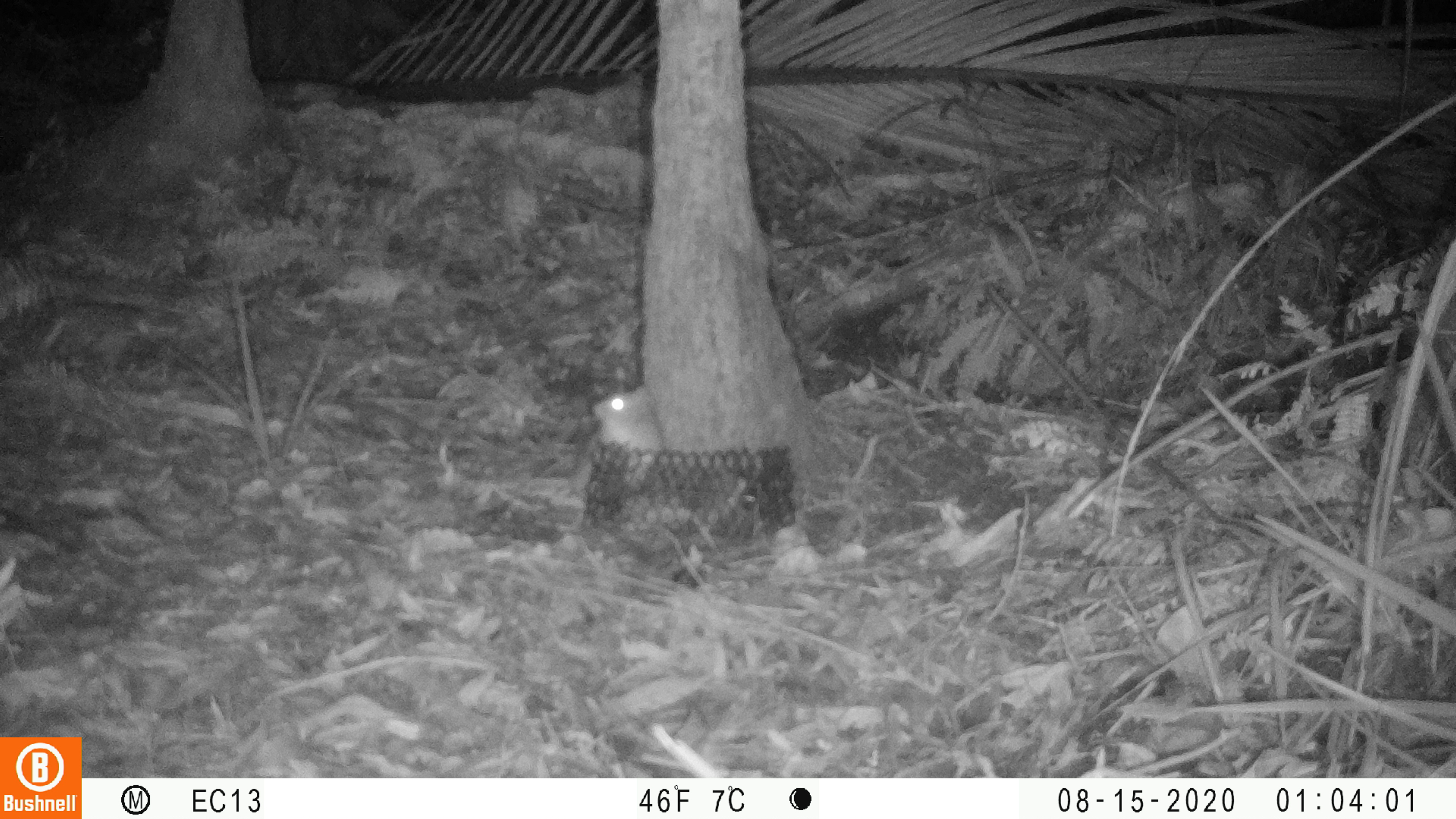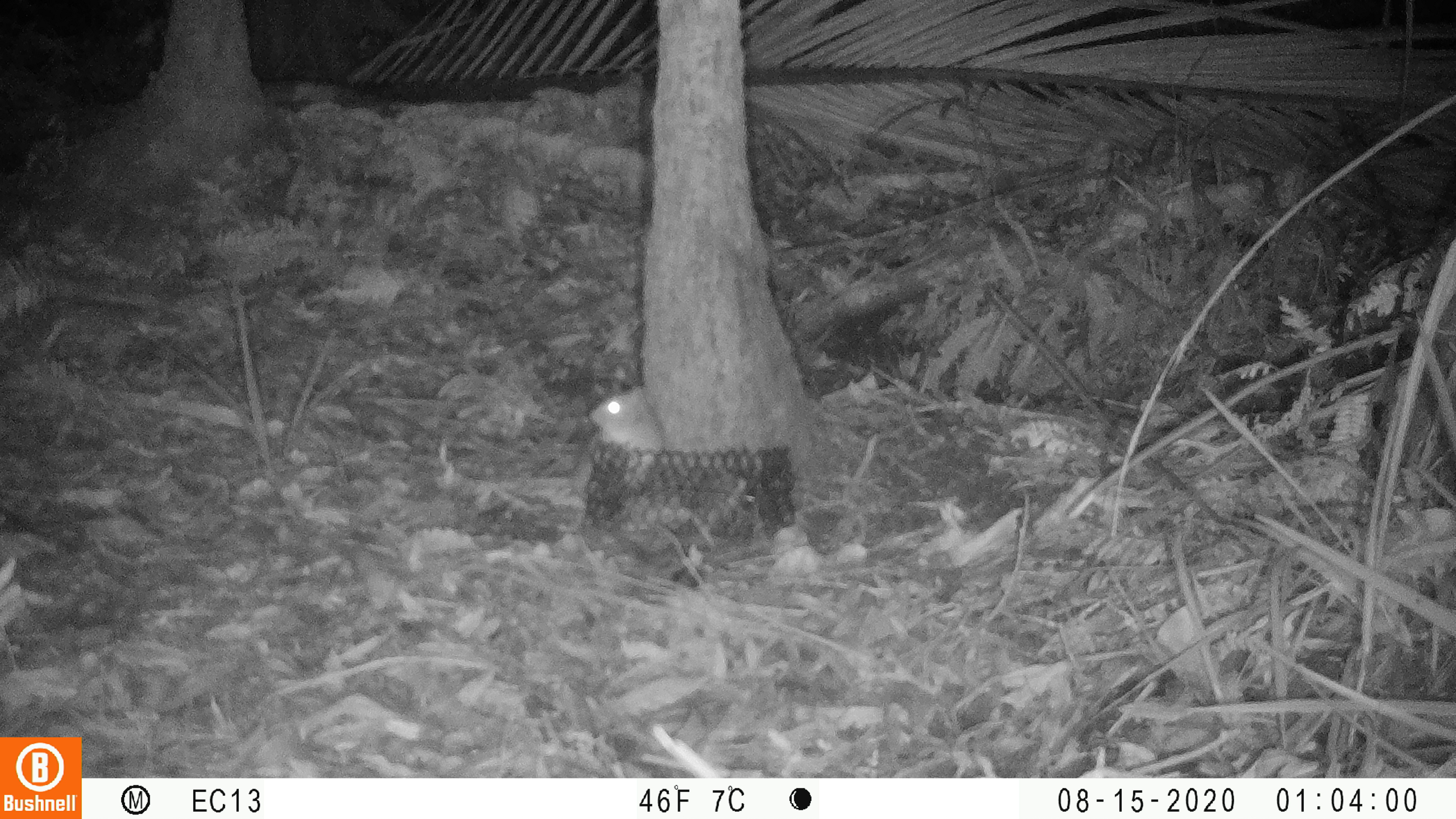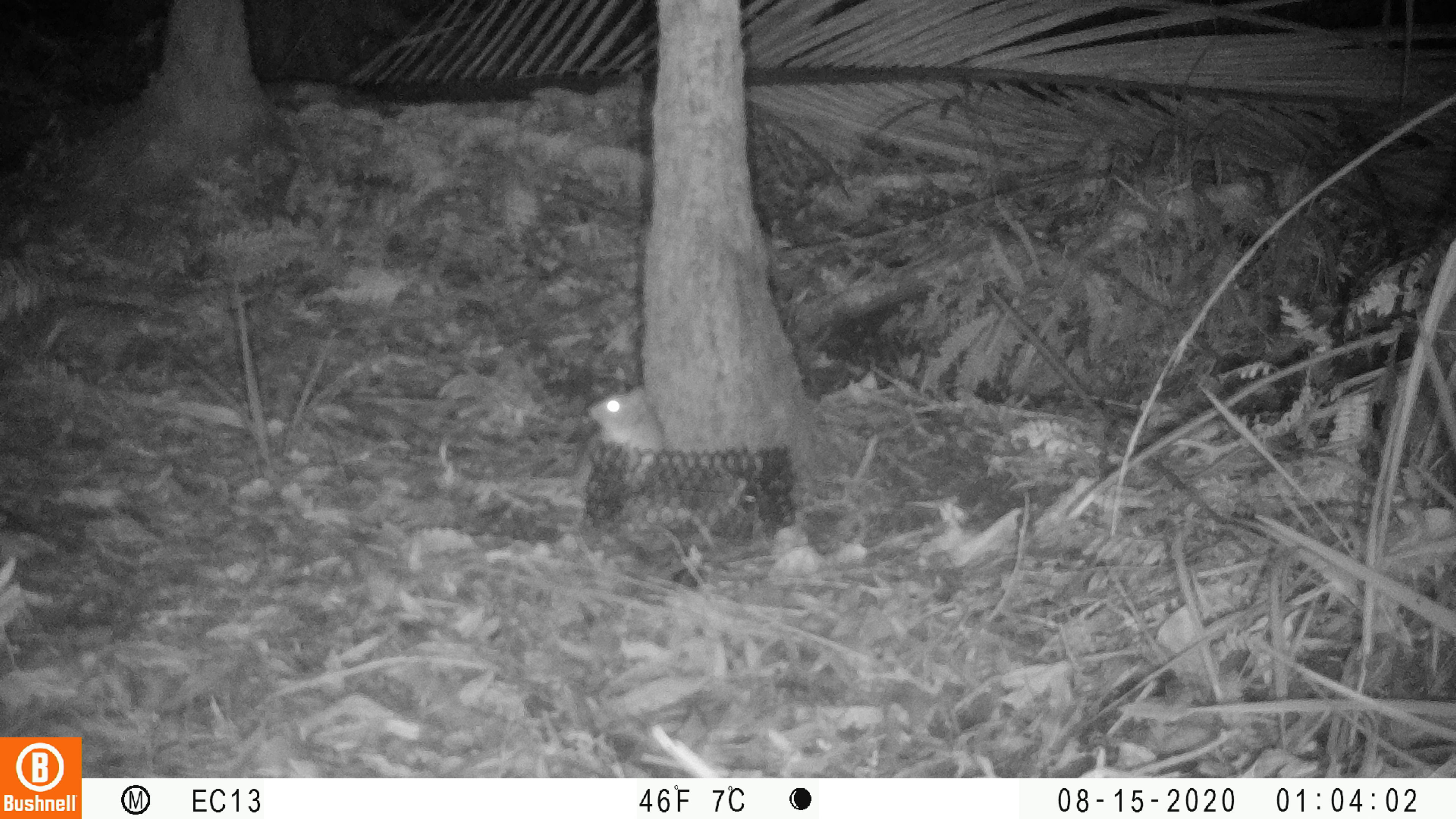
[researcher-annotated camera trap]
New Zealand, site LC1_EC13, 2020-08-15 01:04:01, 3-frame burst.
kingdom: Animalia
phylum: Chordata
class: Mammalia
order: Rodentia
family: Muridae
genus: Rattus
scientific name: Rattus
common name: rat